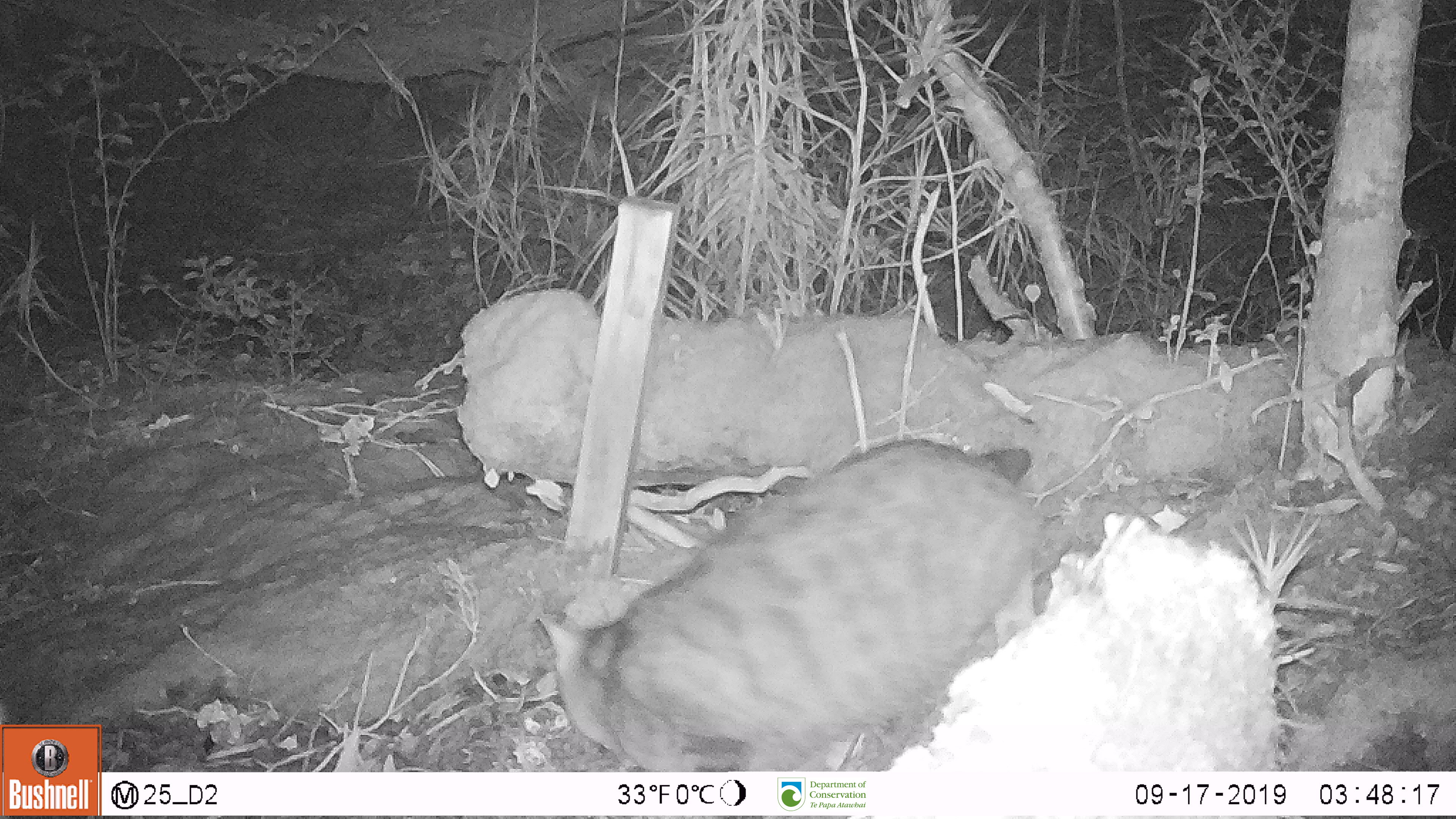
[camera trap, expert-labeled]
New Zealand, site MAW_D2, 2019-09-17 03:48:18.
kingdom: Animalia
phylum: Chordata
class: Mammalia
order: Carnivora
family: Felidae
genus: Felis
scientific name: Felis catus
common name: domestic cat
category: cat